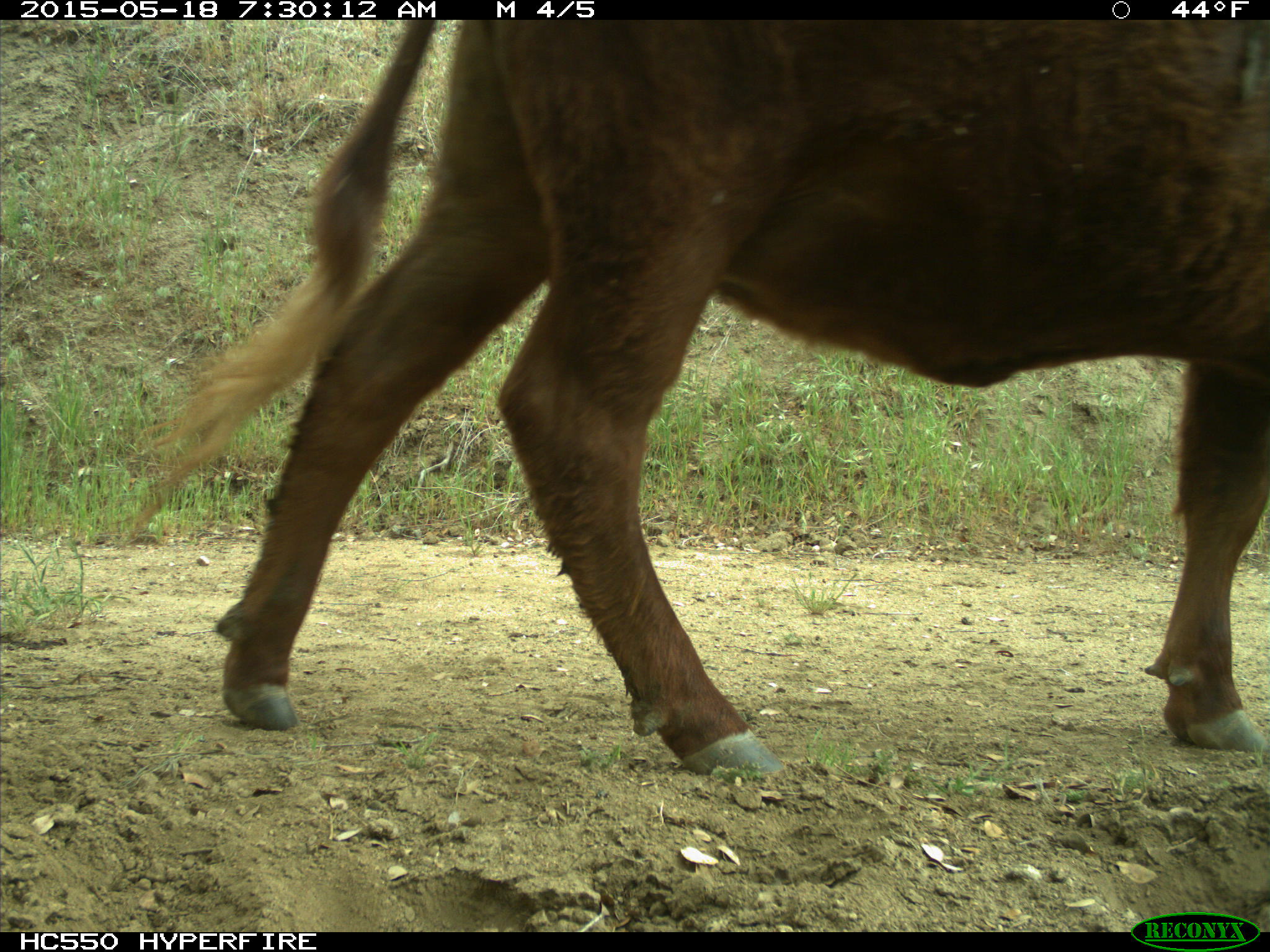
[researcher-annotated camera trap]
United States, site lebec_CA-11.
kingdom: Animalia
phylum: Chordata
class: Mammalia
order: Artiodactyla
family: Bovidae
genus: Bos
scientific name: Bos taurus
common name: domestic cow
Bos taurus (domestic cow).